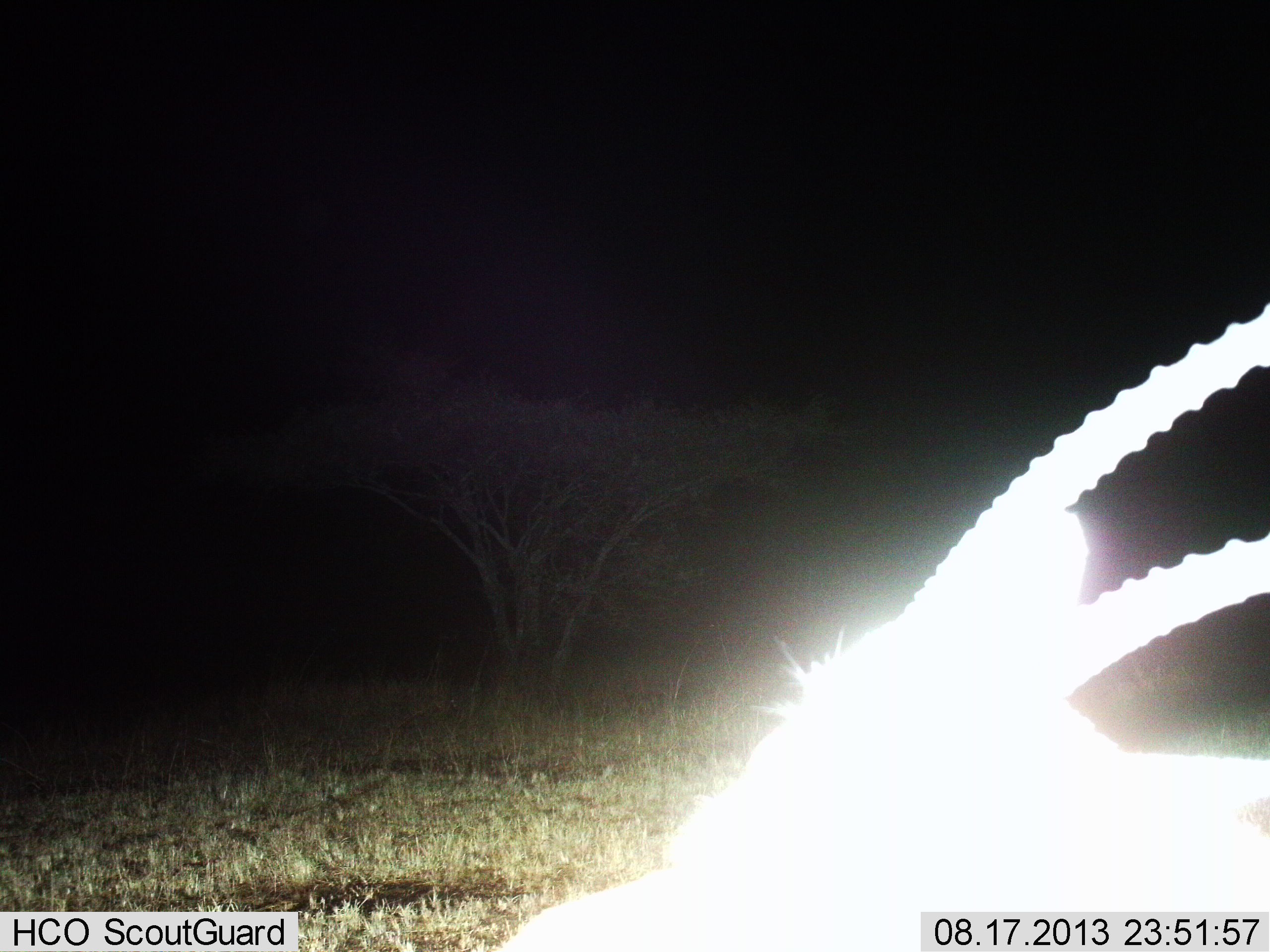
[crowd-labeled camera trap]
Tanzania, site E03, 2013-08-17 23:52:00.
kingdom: Animalia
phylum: Chordata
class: Mammalia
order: Artiodactyla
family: Bovidae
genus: Nanger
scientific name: Nanger granti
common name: grant's gazelle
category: gazellegrants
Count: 1.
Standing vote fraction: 70%.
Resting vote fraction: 20%.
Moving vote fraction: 10%.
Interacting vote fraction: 0%.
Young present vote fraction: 0%.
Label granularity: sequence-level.